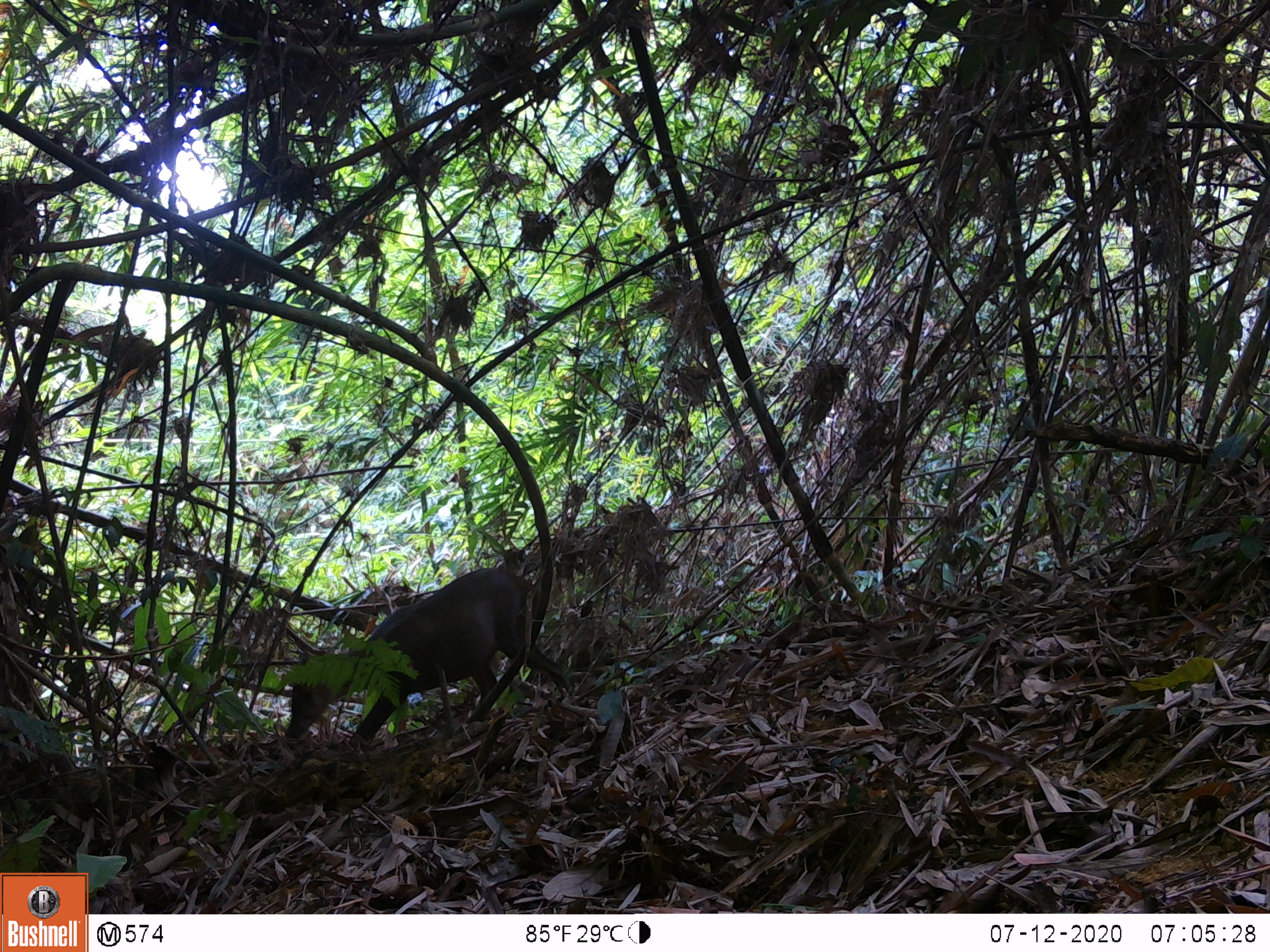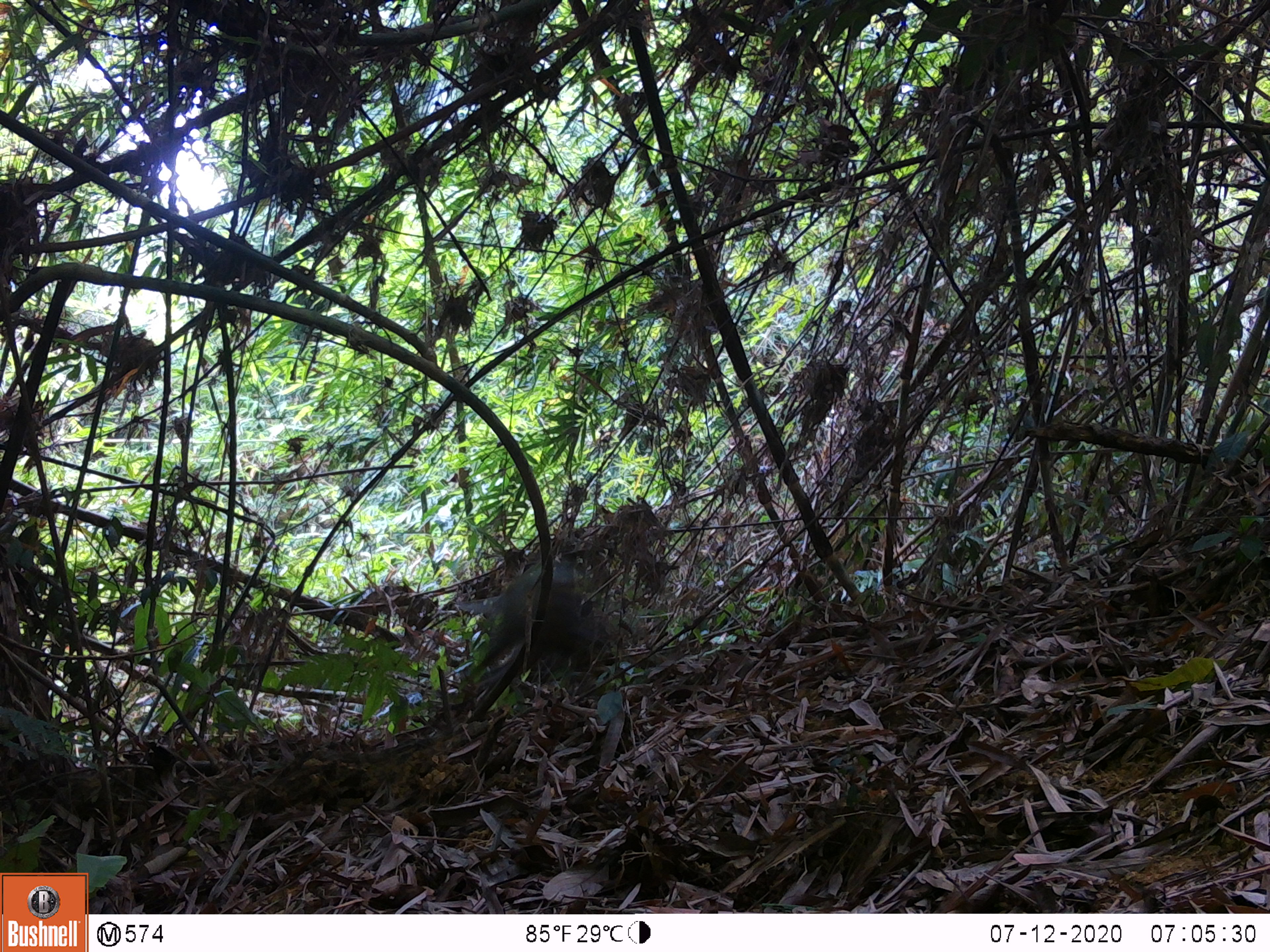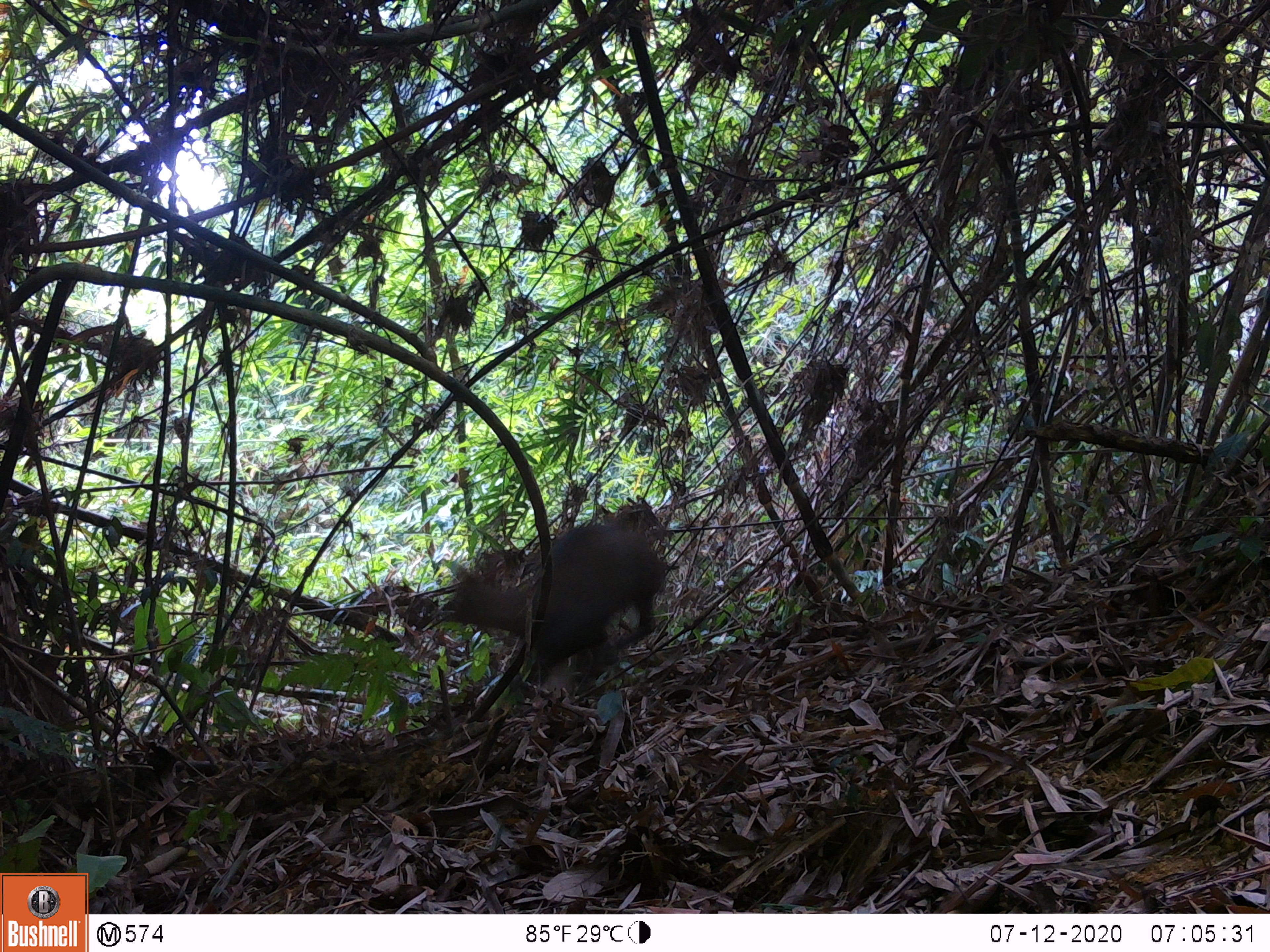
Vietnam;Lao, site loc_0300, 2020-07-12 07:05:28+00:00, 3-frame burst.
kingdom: Animalia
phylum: Chordata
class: Mammalia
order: Artiodactyla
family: Cervidae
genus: Muntiacus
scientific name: Muntiacus rooseveltorum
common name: roosevelt's muntjac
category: roosevelts muntjac group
Roosevelts muntjac group (roosevelt's muntjac) (Muntiacus rooseveltorum). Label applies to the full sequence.